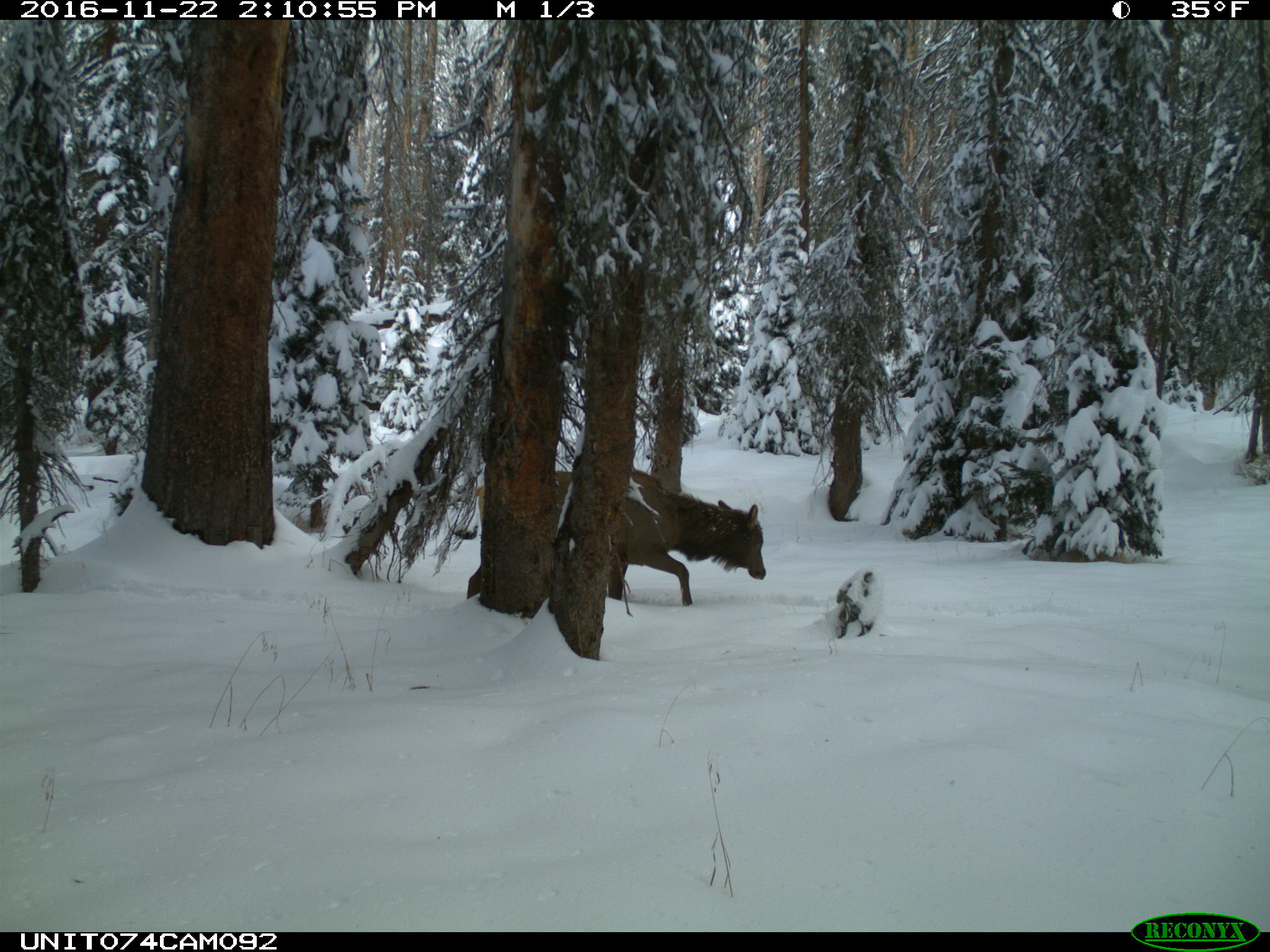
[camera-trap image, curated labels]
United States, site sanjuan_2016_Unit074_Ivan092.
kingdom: Animalia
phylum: Chordata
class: Mammalia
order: Artiodactyla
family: Cervidae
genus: Cervus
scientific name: Cervus elaphus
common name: red deer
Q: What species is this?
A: Cervus elaphus (red deer).